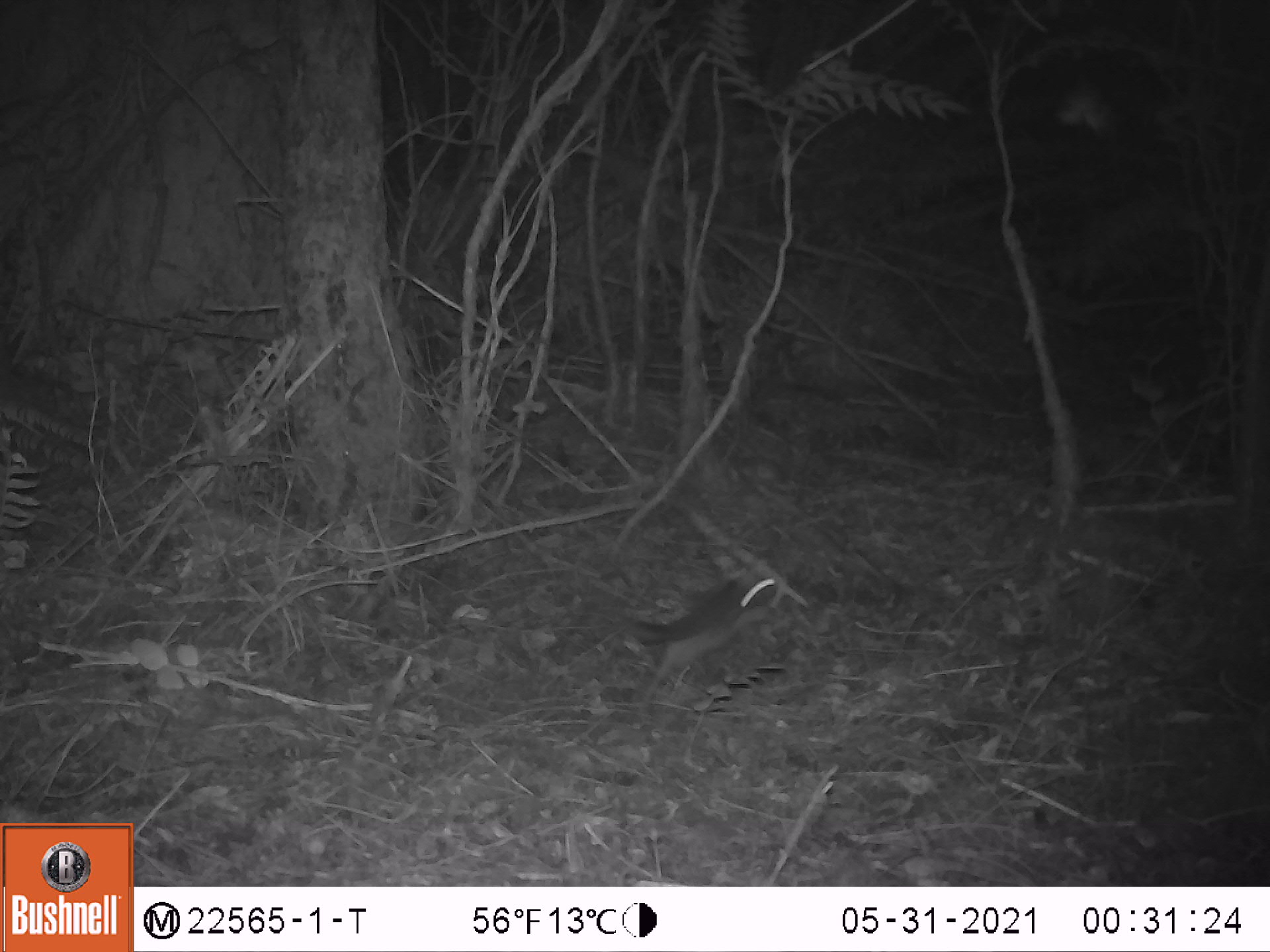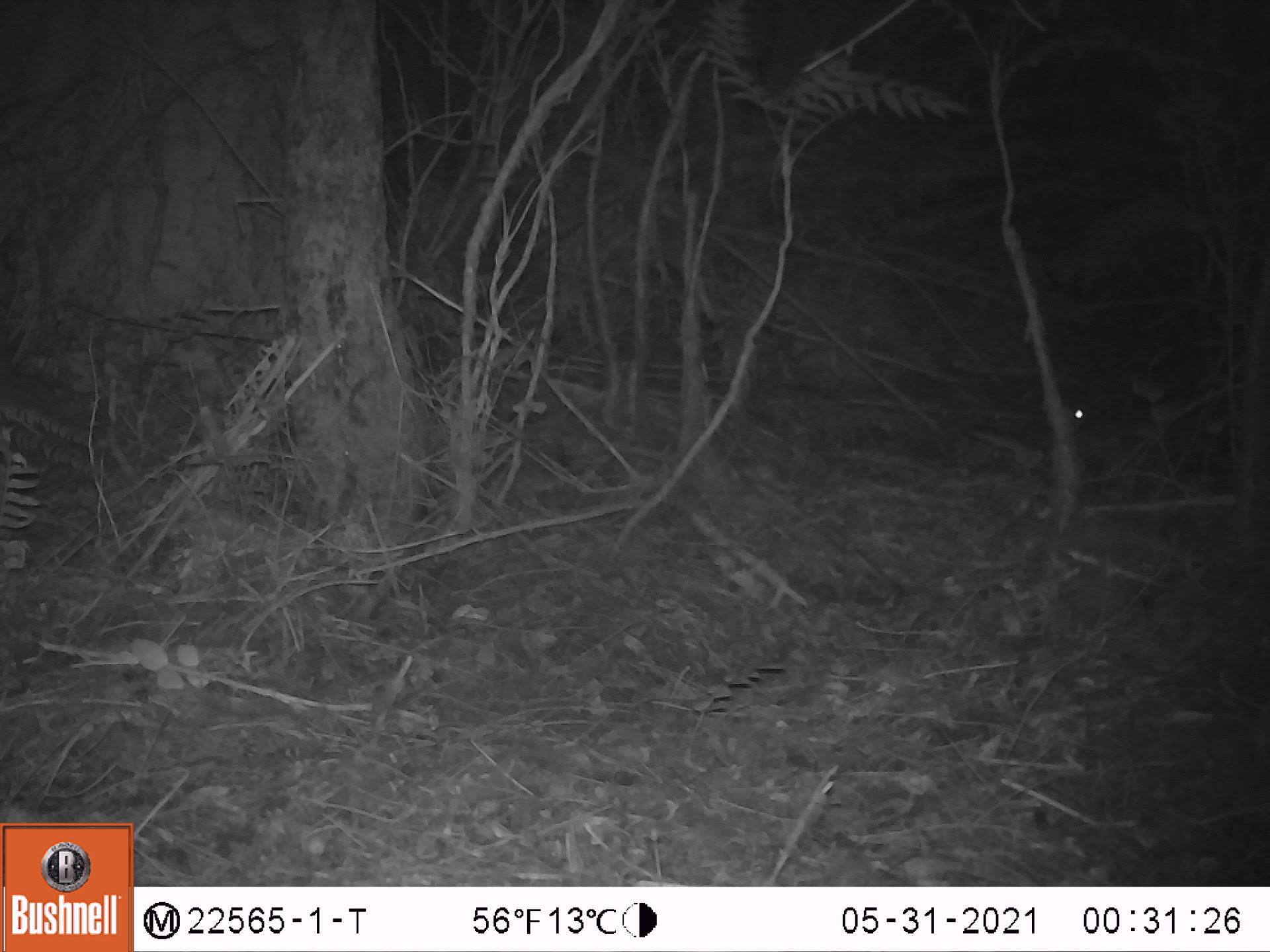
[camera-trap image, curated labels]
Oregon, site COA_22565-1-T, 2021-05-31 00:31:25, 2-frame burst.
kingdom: Animalia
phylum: Chordata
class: Mammalia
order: Rodentia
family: Sciuridae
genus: Glaucomys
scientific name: Glaucomys oregonensis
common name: humboldt's flying squirrel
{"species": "humboldt's flying squirrel (Glaucomys oregonensis)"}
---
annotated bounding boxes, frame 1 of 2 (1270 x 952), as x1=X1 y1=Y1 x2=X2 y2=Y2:
humboldt's flying squirrel: x1=615 y1=566 x2=786 y2=693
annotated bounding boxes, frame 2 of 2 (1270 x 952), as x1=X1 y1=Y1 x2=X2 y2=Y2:
humboldt's flying squirrel: x1=962 y1=393 x2=1097 y2=485